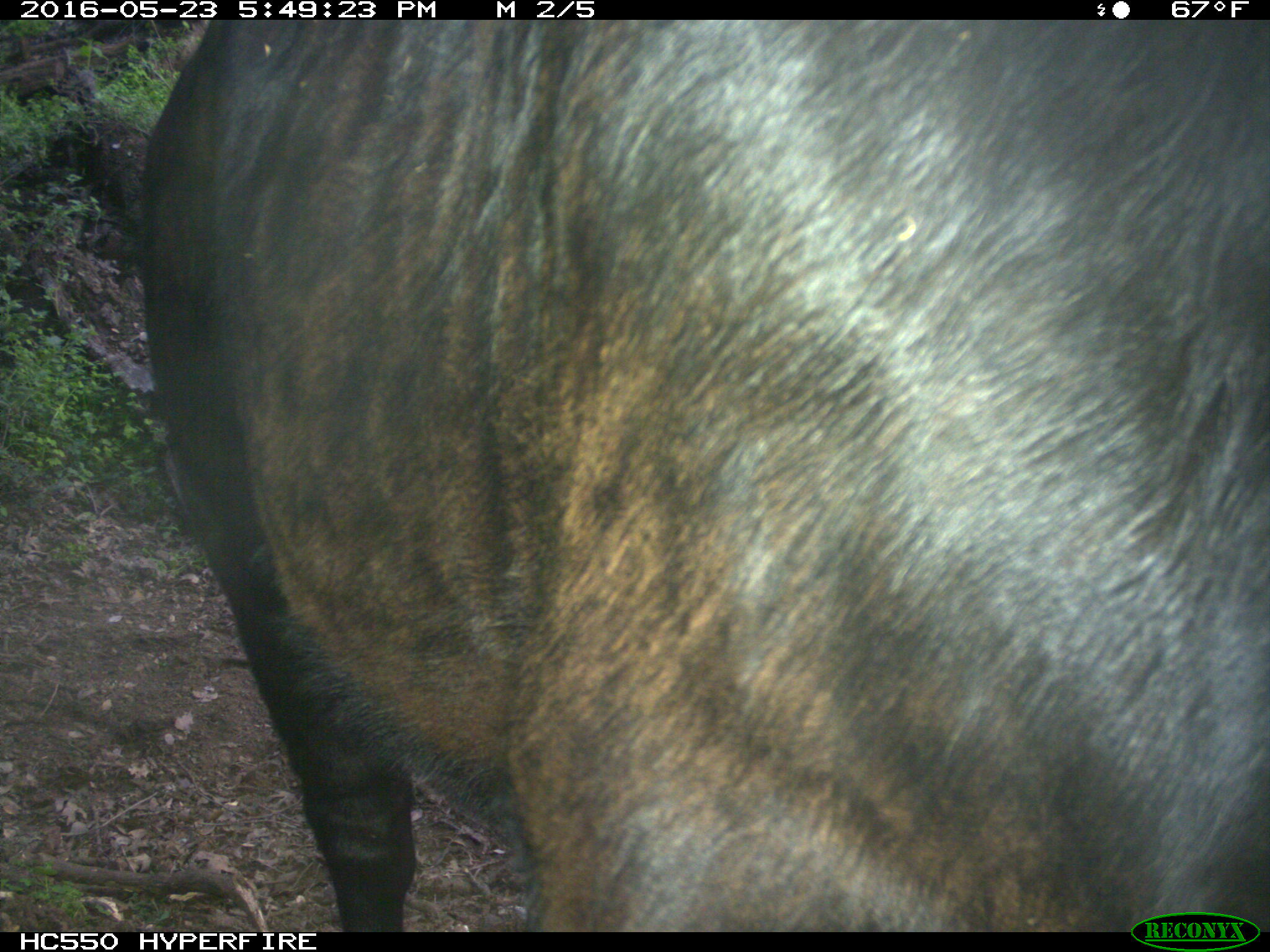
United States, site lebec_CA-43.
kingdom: Animalia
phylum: Chordata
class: Mammalia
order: Artiodactyla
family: Bovidae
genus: Bos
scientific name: Bos taurus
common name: domestic cow